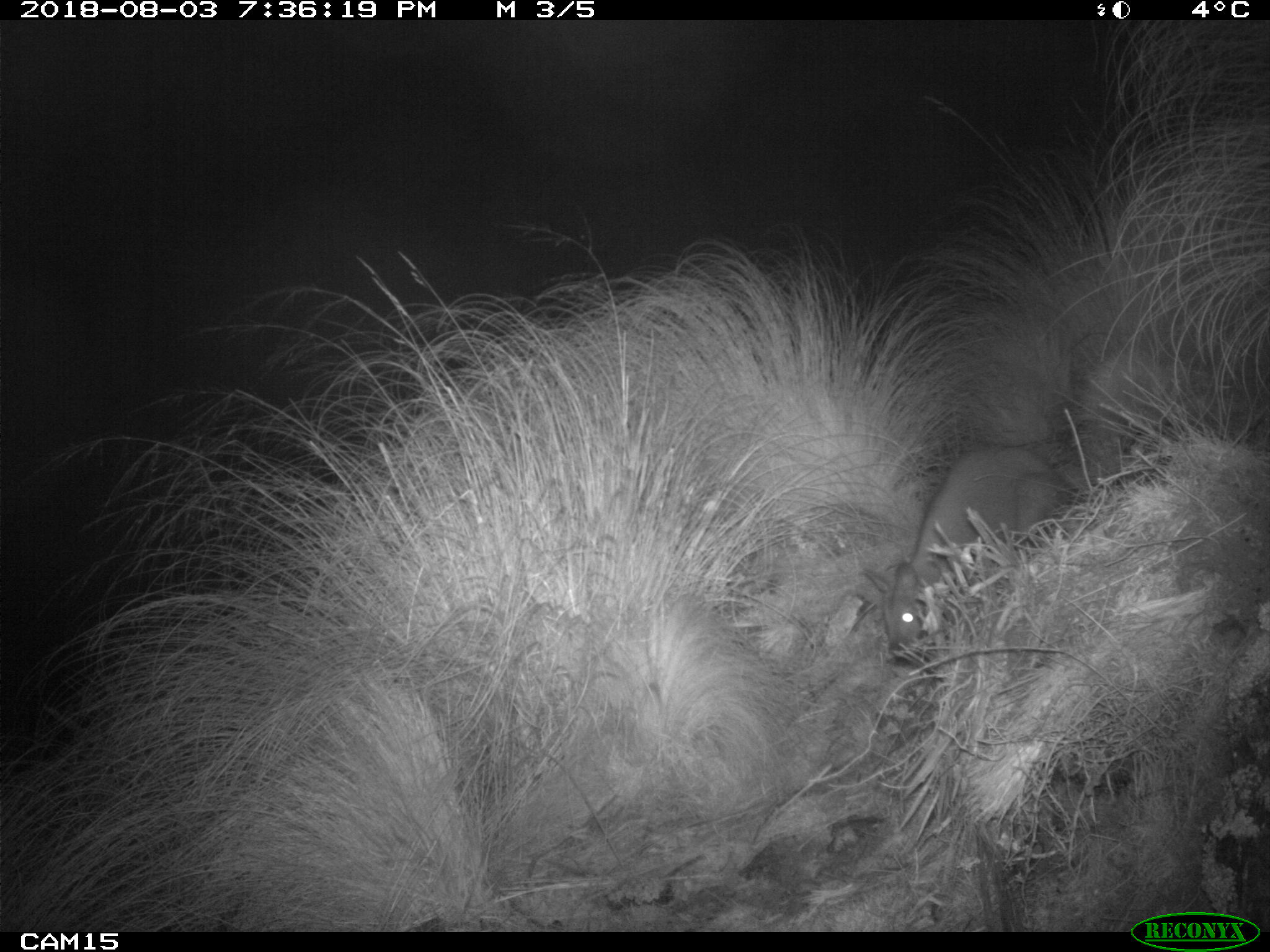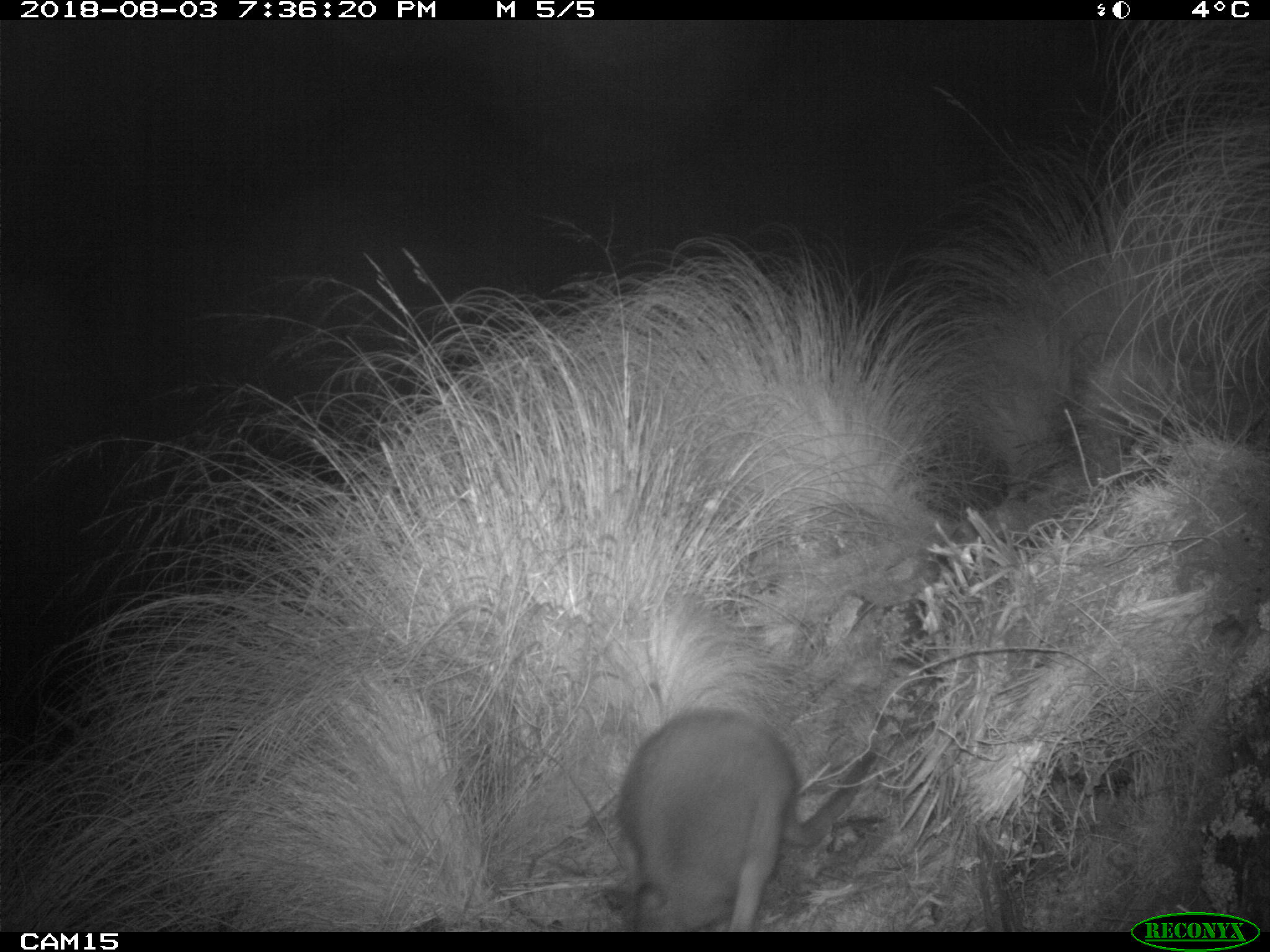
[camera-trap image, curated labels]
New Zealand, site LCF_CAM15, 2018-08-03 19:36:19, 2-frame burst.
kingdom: Animalia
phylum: Chordata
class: Mammalia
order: Diprotodontia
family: Macropodidae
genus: Notamacropus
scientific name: Notamacropus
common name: wallaby